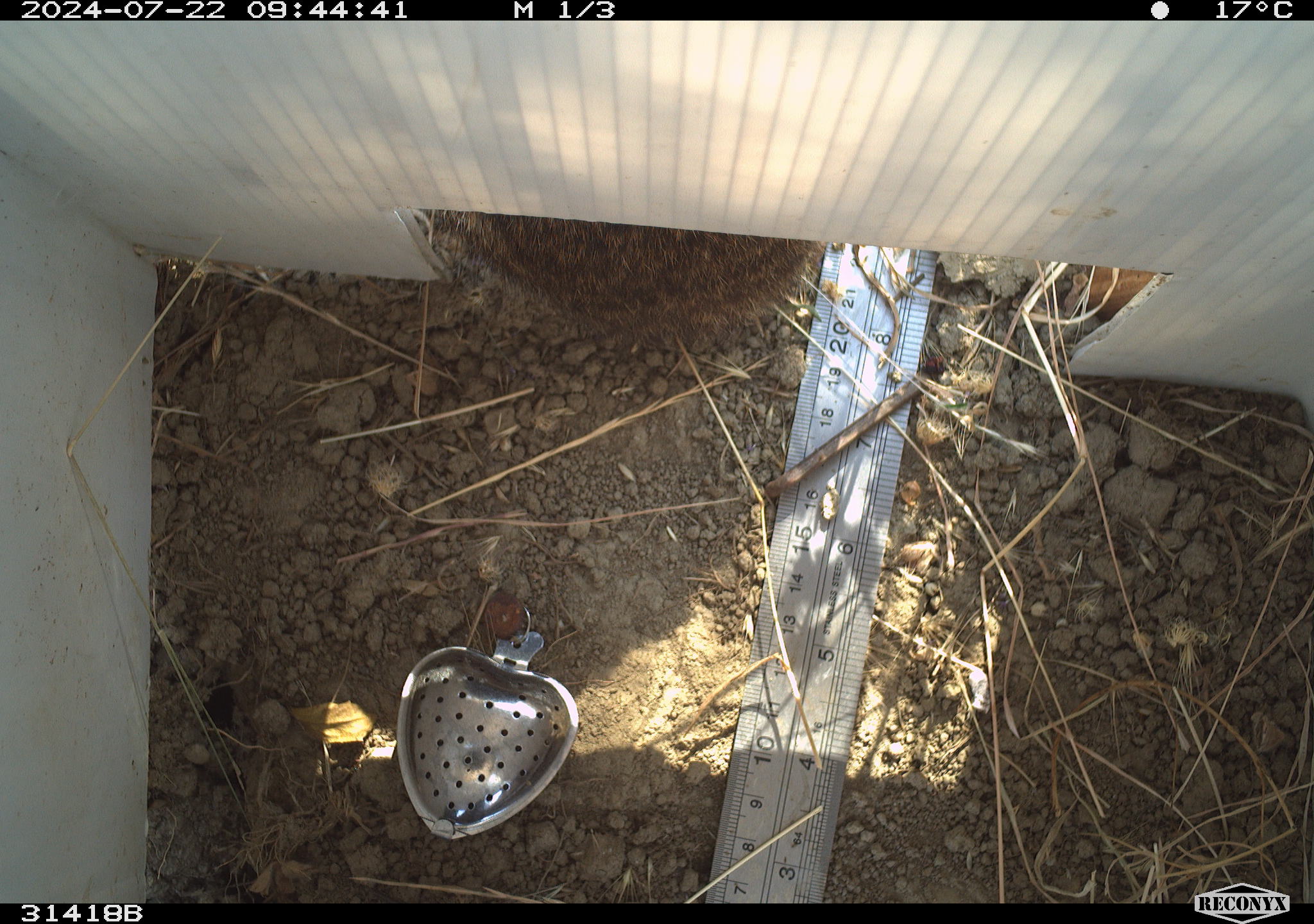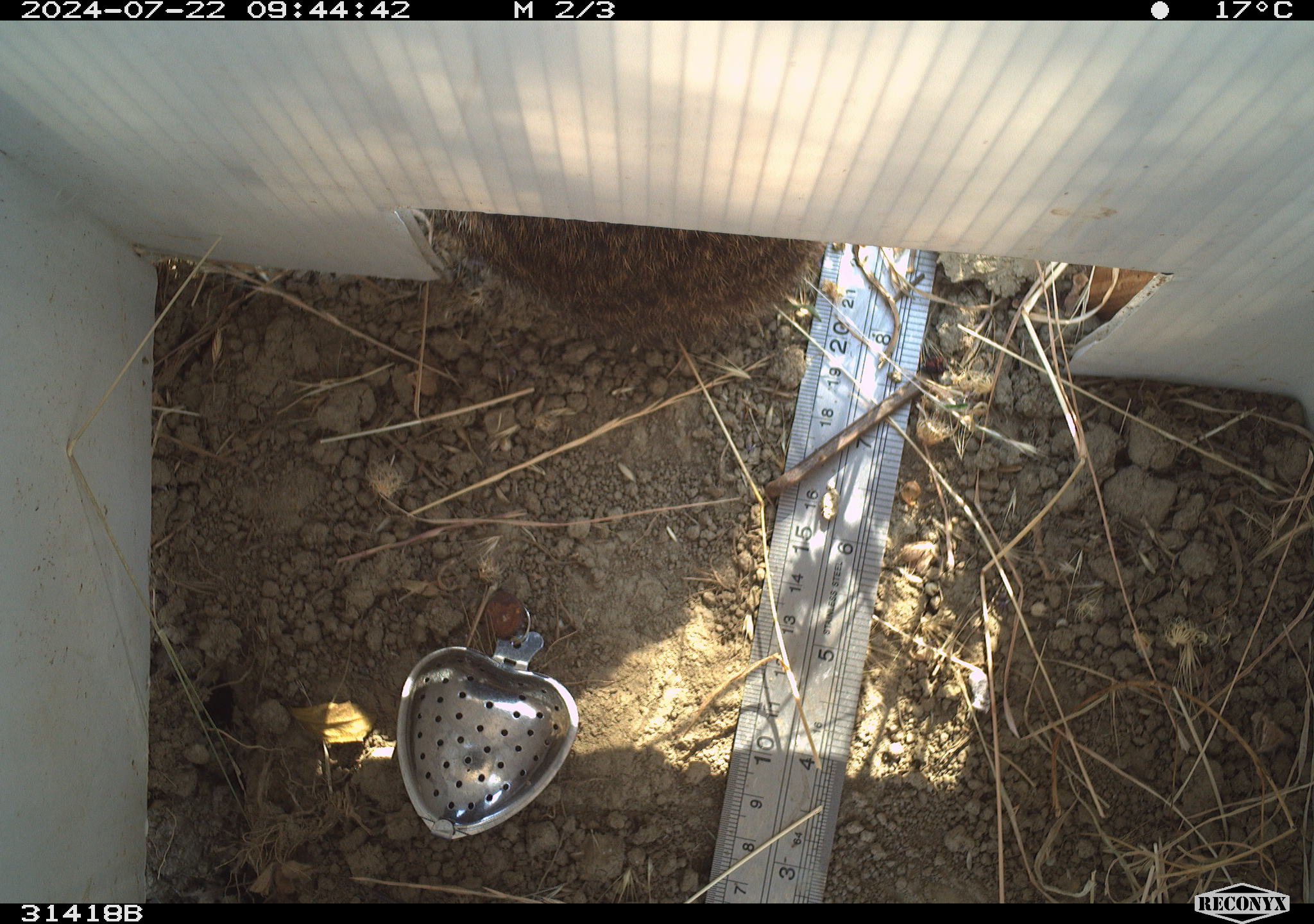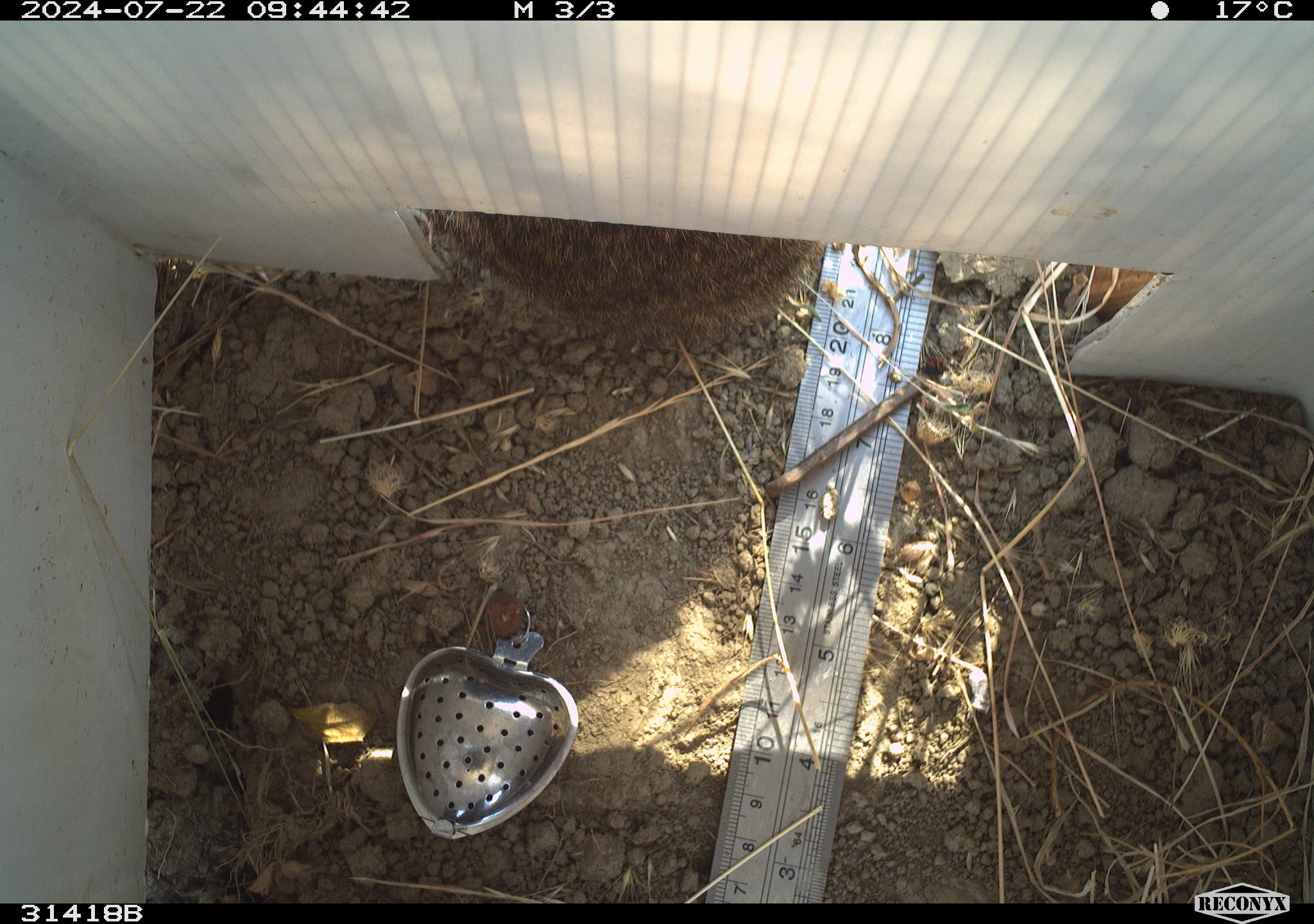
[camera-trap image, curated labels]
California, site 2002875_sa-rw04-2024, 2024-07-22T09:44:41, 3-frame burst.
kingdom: Animalia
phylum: Chordata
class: Mammalia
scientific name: Mammalia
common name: mammal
Mammal (Mammalia).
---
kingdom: Animalia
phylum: Chordata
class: Mammalia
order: Lagomorpha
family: Leporidae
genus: Sylvilagus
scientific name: Sylvilagus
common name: cottontail rabbits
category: sylvilagus species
Sylvilagus species (cottontail rabbits) (Sylvilagus).